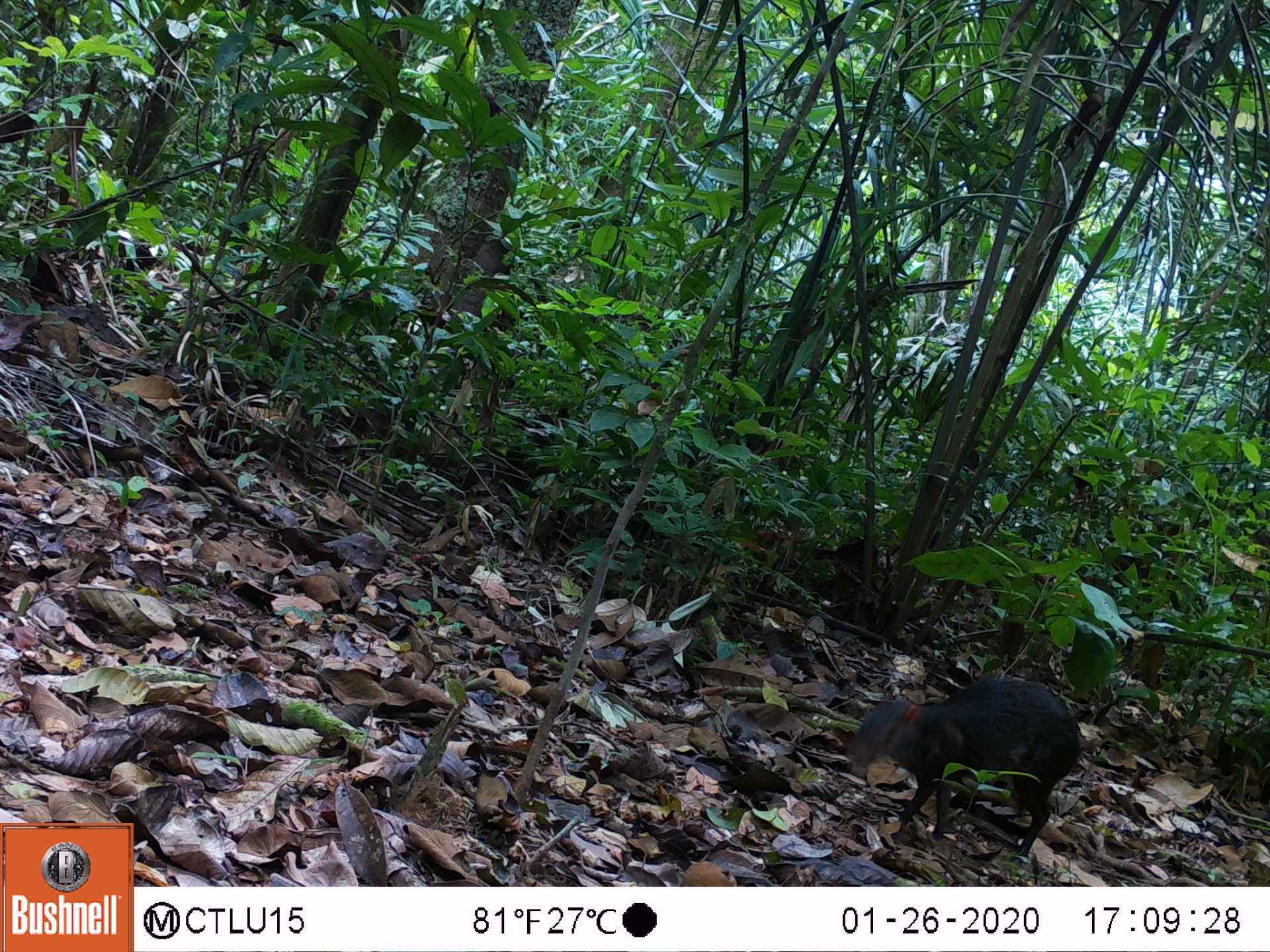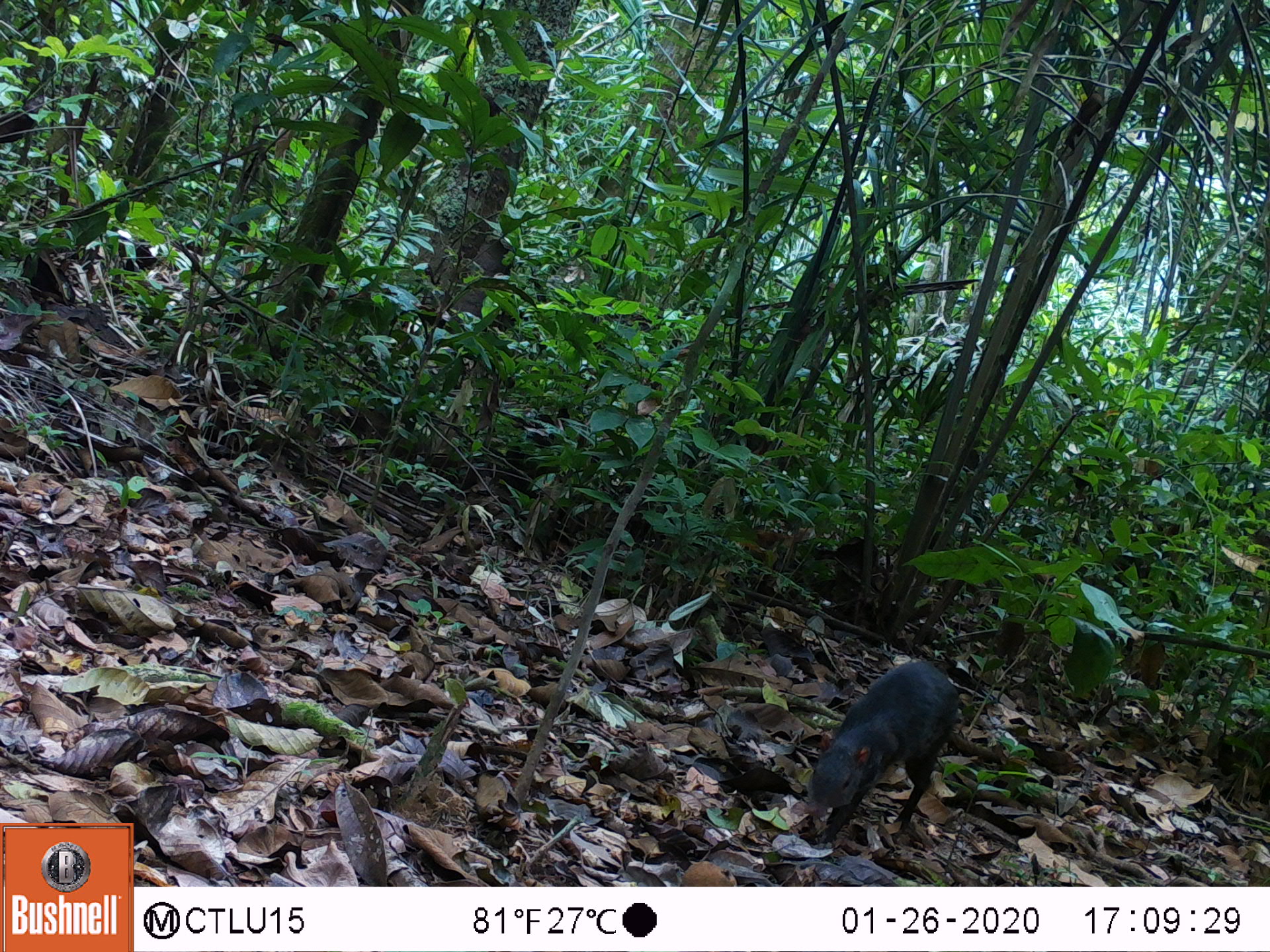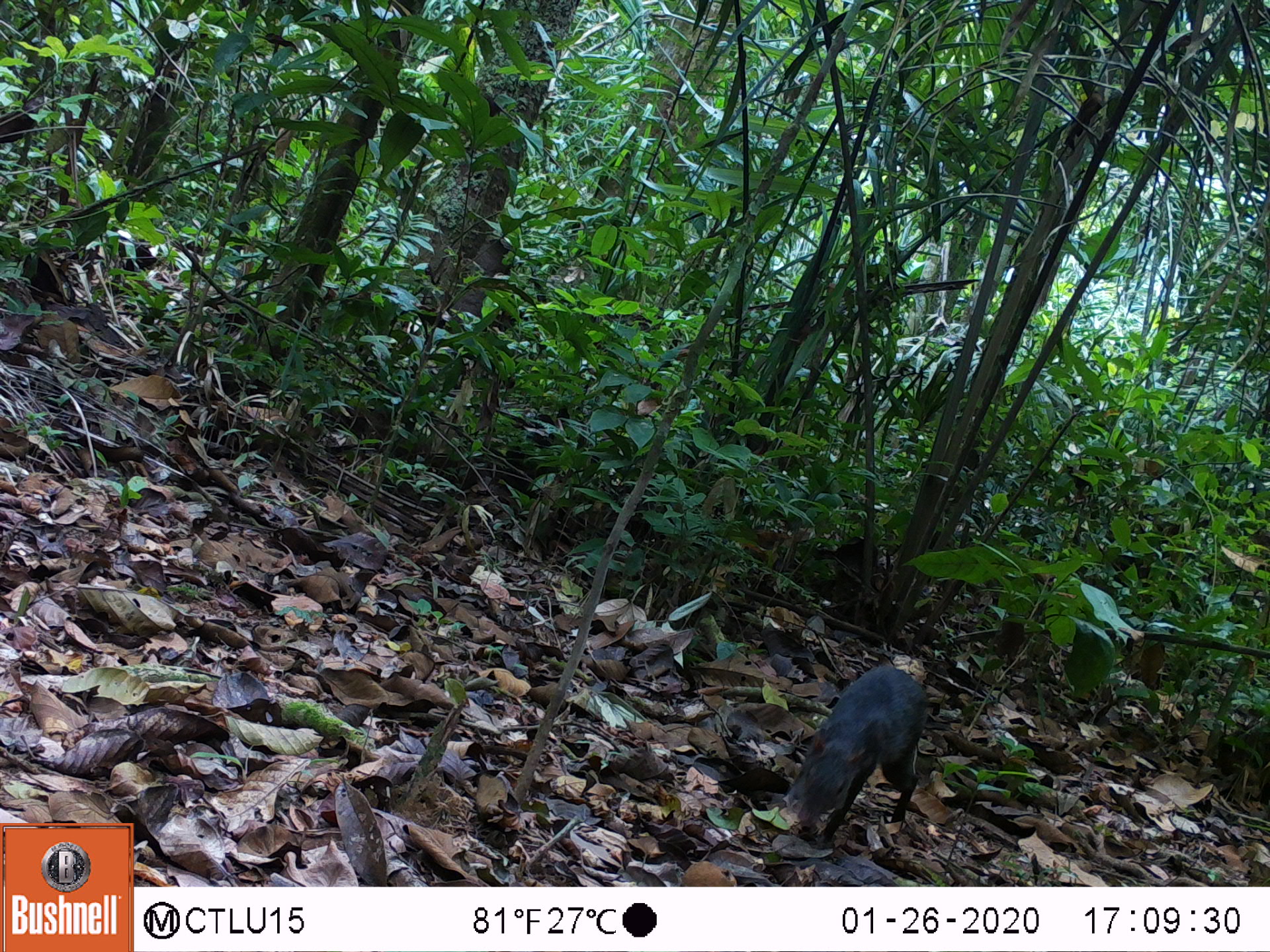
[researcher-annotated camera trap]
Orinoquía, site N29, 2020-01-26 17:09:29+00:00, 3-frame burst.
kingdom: Animalia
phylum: Chordata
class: Mammalia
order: Rodentia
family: Dasyproctidae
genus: Dasyprocta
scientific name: Dasyprocta fuliginosa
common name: black agouti